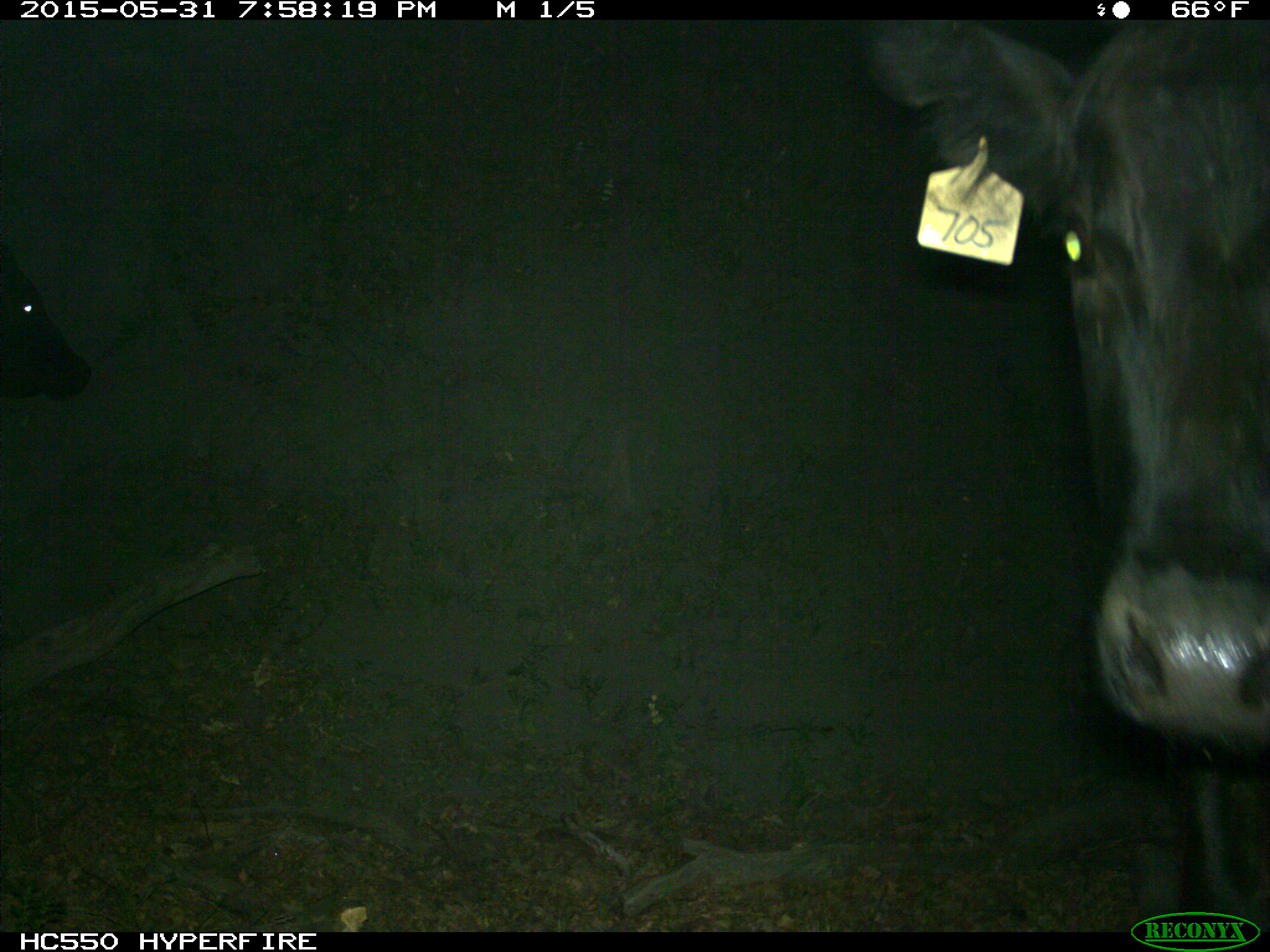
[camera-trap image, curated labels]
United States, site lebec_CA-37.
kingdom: Animalia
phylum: Chordata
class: Mammalia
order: Artiodactyla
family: Bovidae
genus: Bos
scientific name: Bos taurus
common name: domestic cow